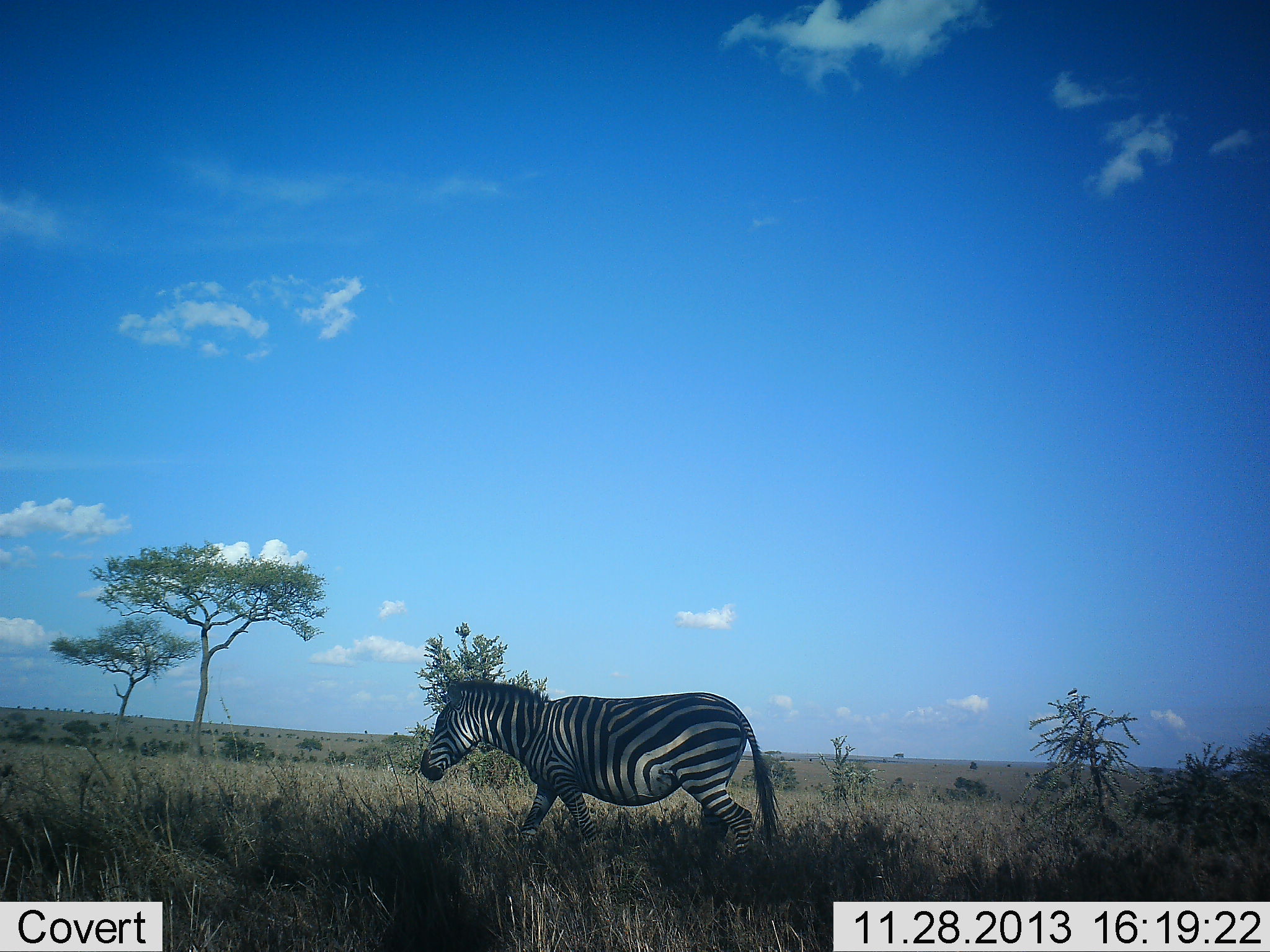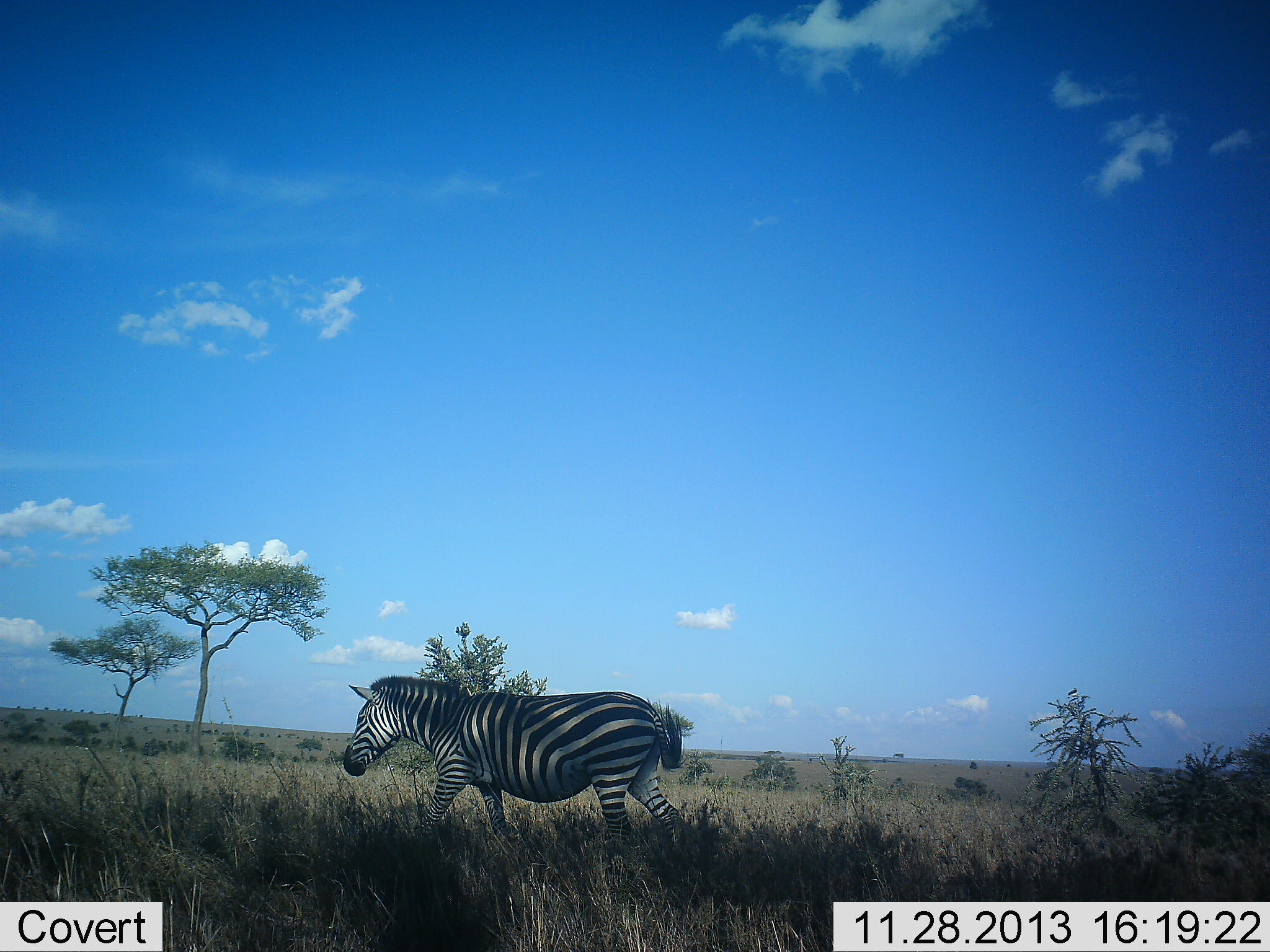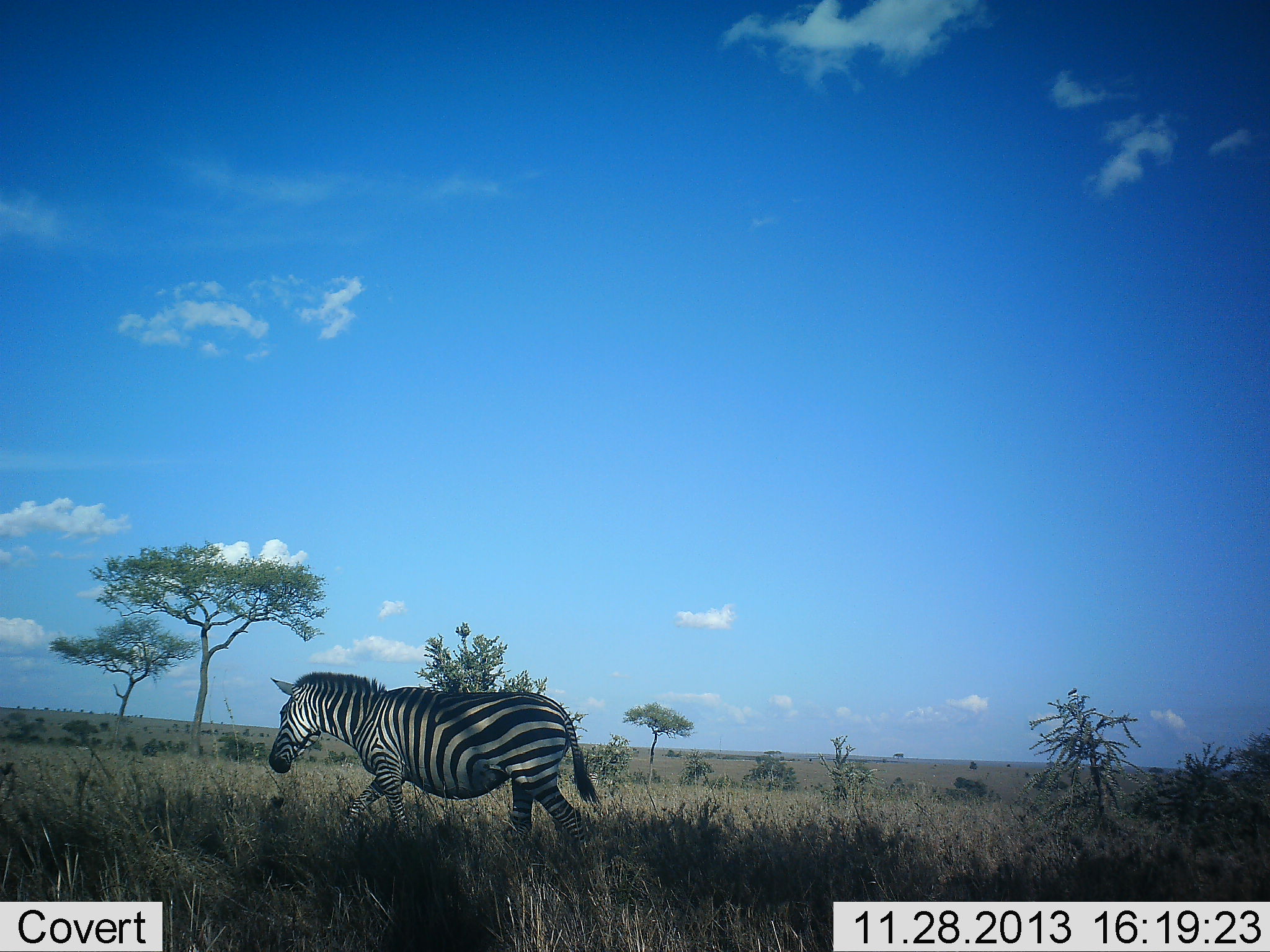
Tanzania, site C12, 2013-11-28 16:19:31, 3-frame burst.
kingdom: Animalia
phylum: Chordata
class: Mammalia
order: Perissodactyla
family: Equidae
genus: Equus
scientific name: Equus quagga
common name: plains zebra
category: zebra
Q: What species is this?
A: Zebra (plains zebra) (Equus quagga).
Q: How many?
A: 1.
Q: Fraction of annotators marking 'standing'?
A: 20%.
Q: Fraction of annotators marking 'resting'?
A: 0%.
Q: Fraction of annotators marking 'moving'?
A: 100%.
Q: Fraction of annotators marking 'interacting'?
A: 0%.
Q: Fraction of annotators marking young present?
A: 0%.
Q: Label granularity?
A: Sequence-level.